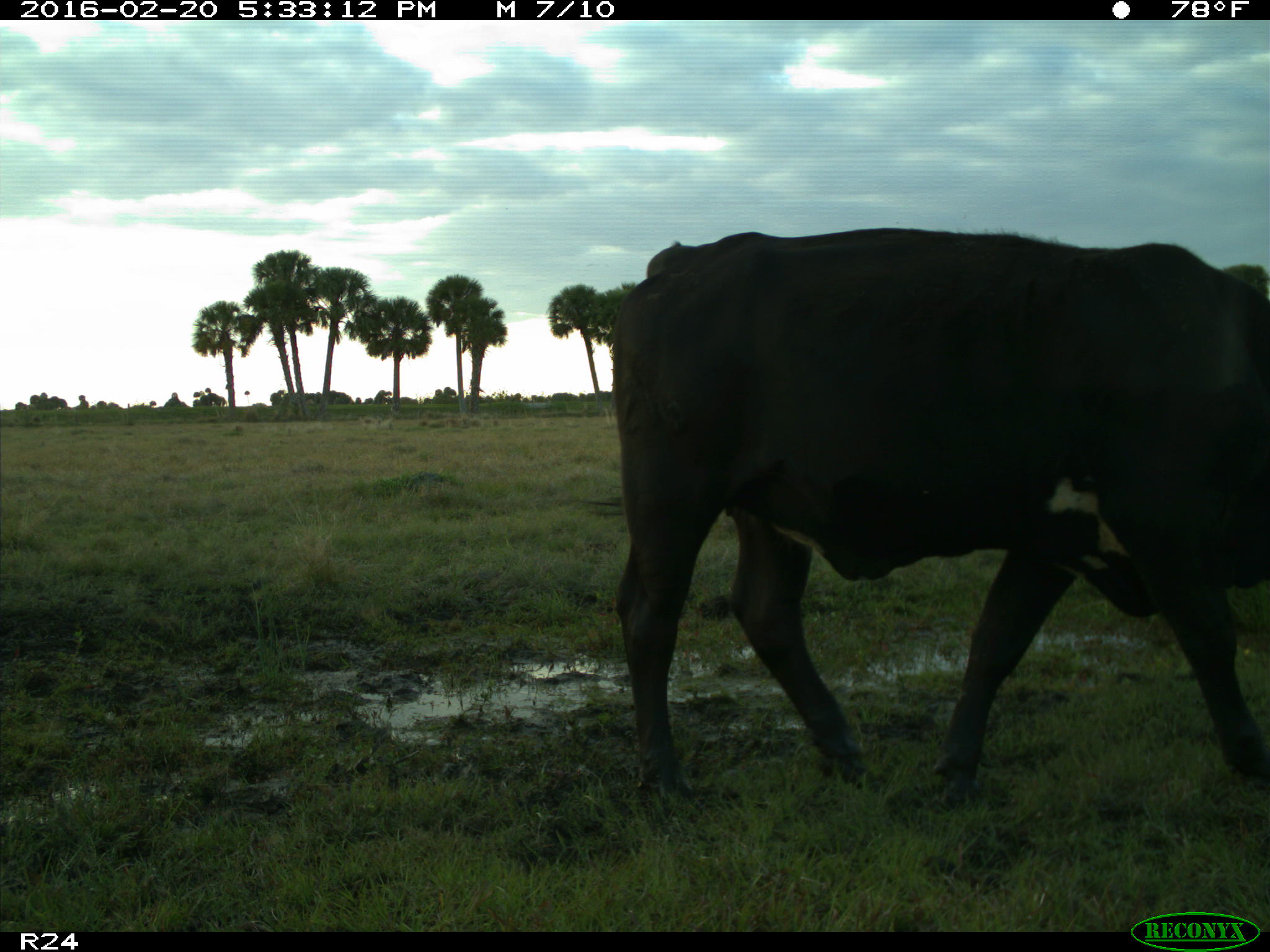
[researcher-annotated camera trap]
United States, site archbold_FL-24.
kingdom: Animalia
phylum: Chordata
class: Mammalia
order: Artiodactyla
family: Bovidae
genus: Bos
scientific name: Bos taurus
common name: domestic cow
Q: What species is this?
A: Bos taurus (domestic cow).